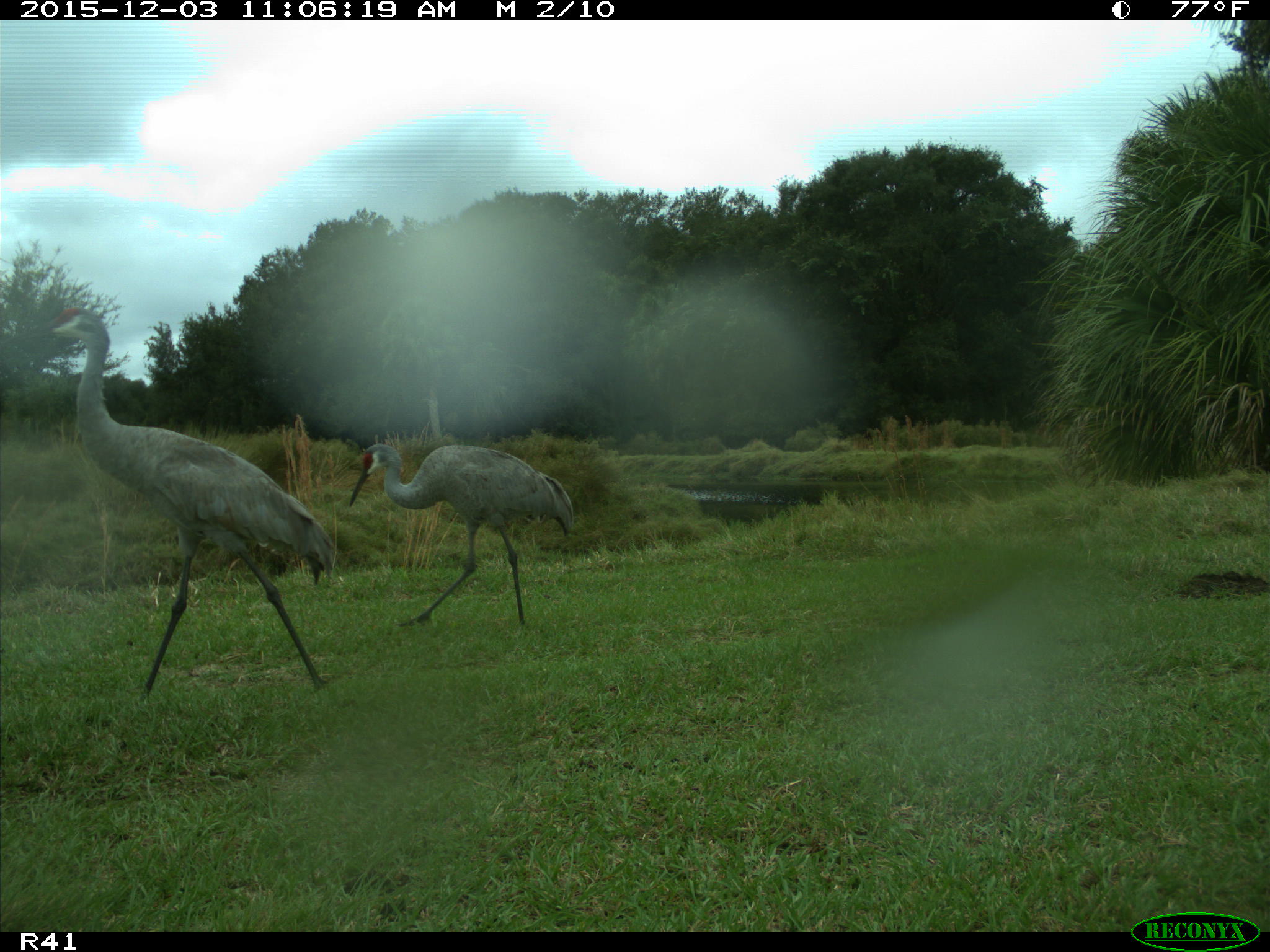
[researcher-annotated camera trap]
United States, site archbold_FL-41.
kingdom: Animalia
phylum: Chordata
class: Aves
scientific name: Aves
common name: birds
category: unidentified bird